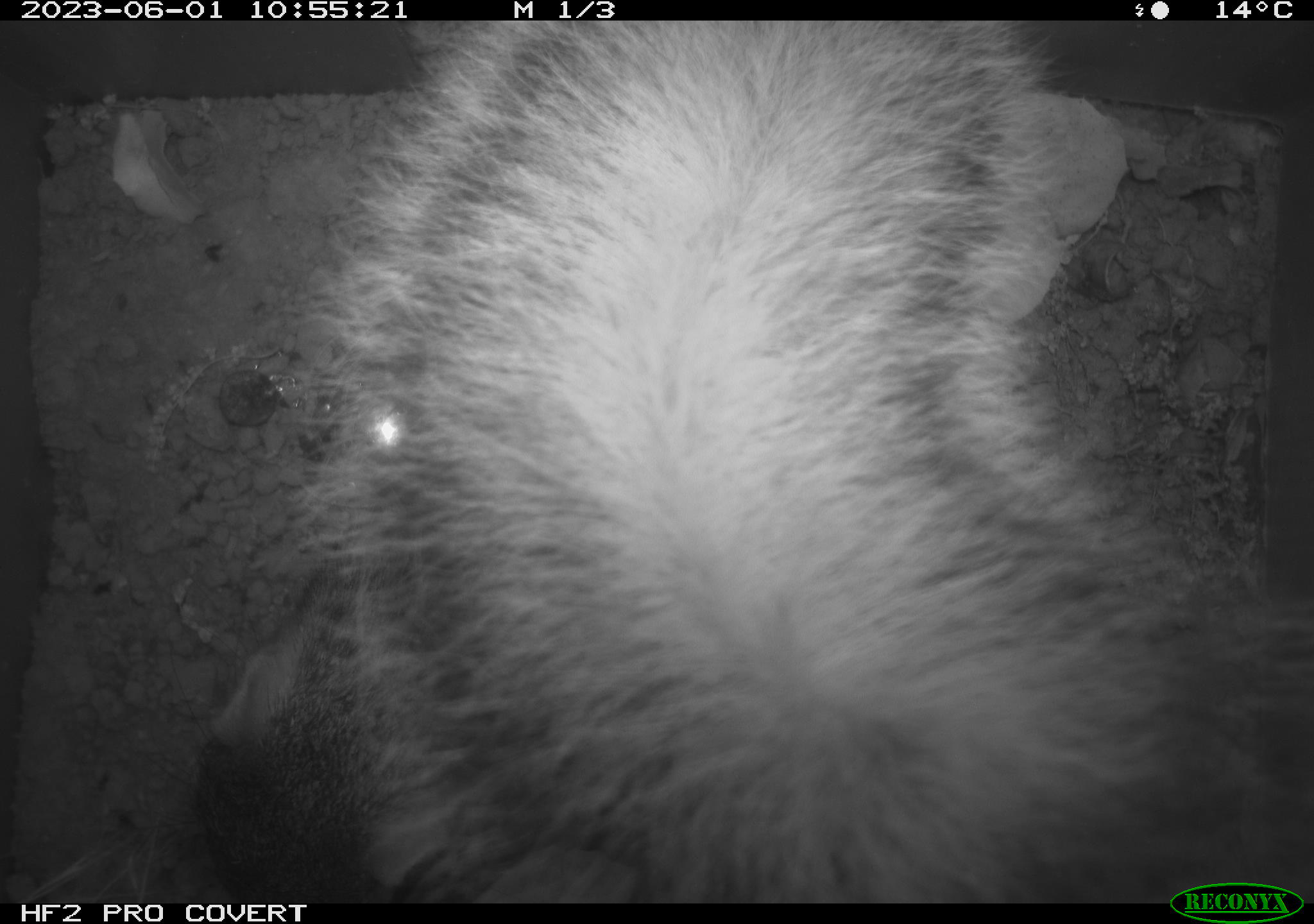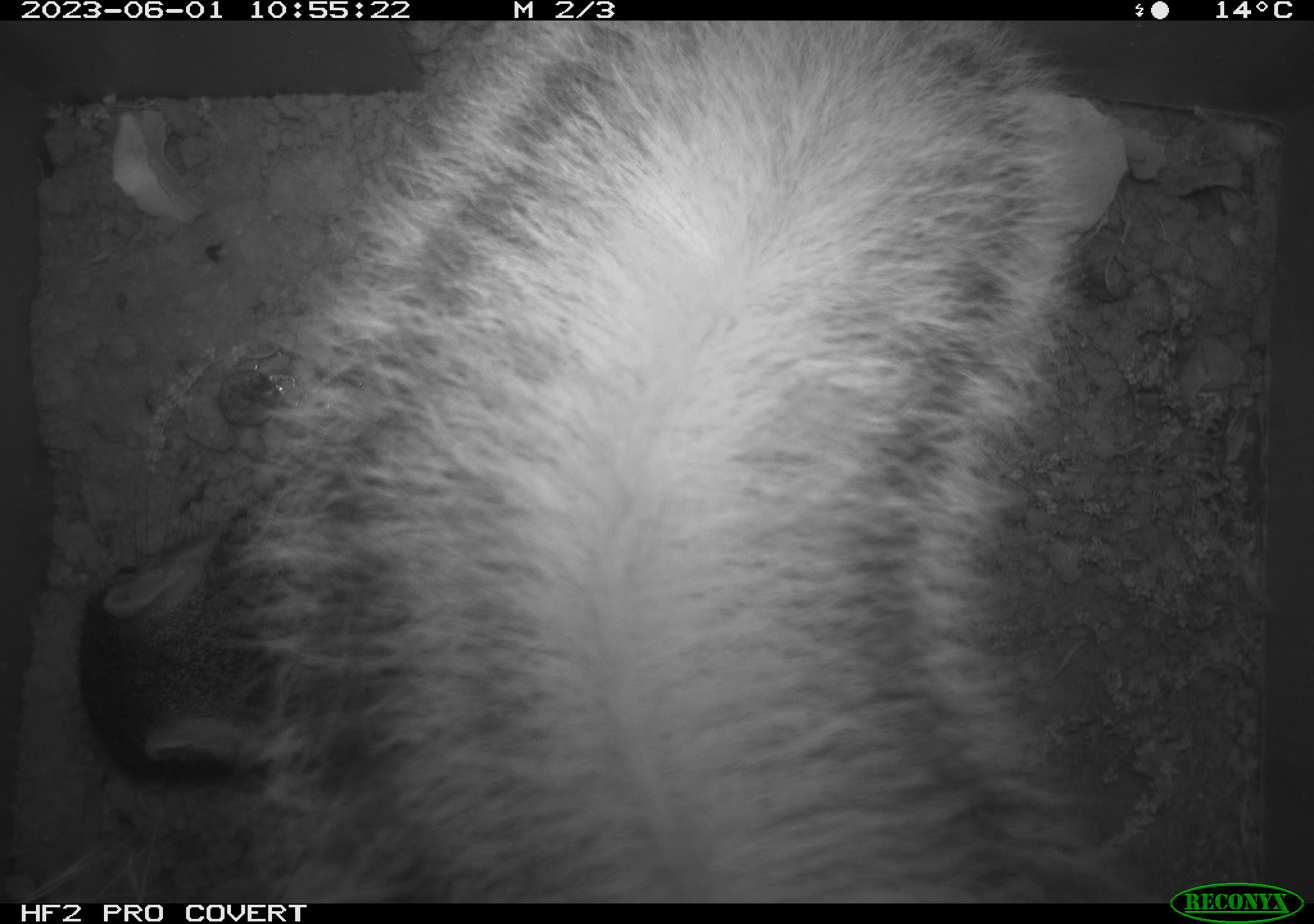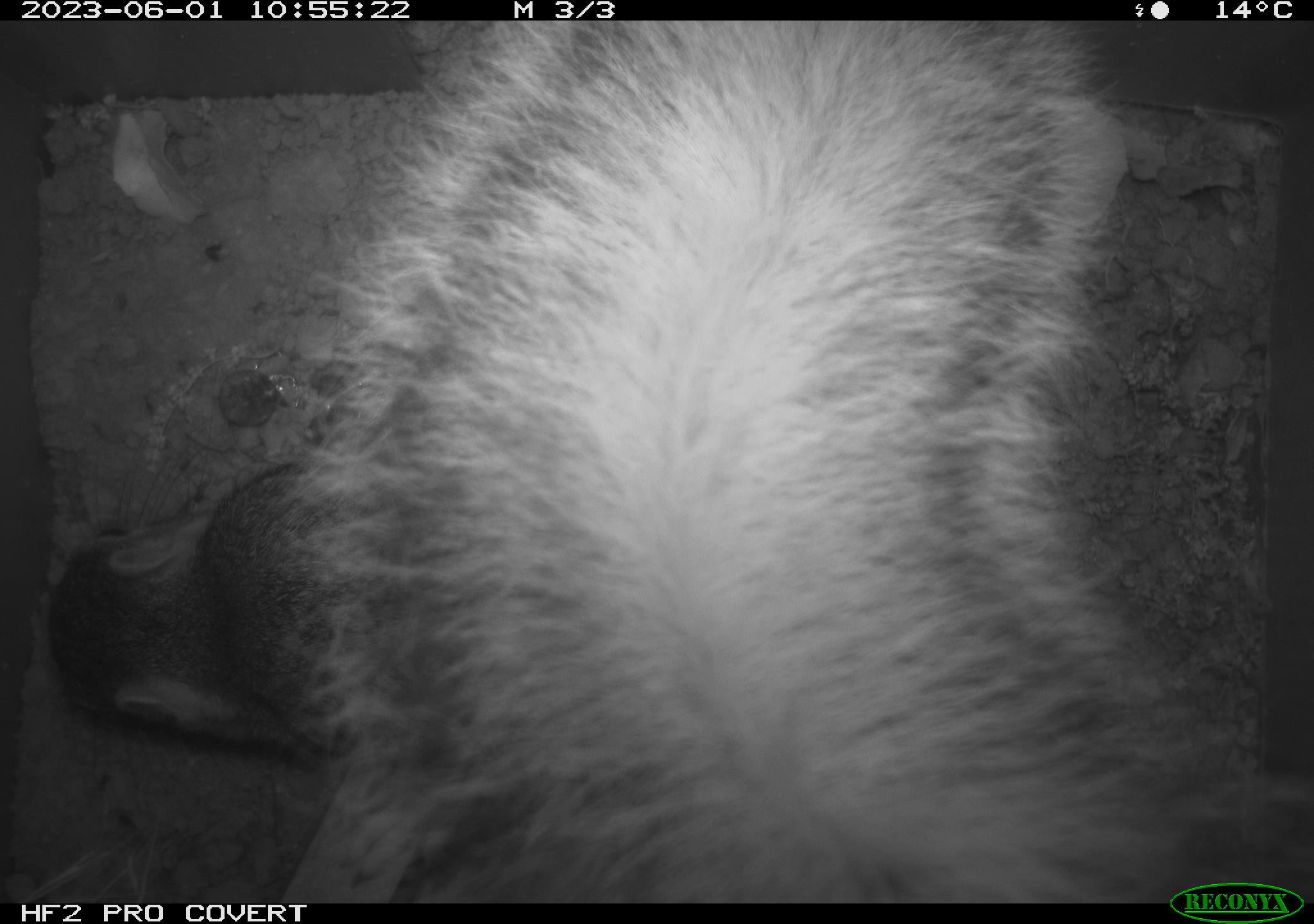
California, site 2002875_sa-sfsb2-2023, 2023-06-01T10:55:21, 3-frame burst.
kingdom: Animalia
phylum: Chordata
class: Mammalia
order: Rodentia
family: Sciuridae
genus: Otospermophilus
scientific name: Otospermophilus beecheyi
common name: california ground squirrel